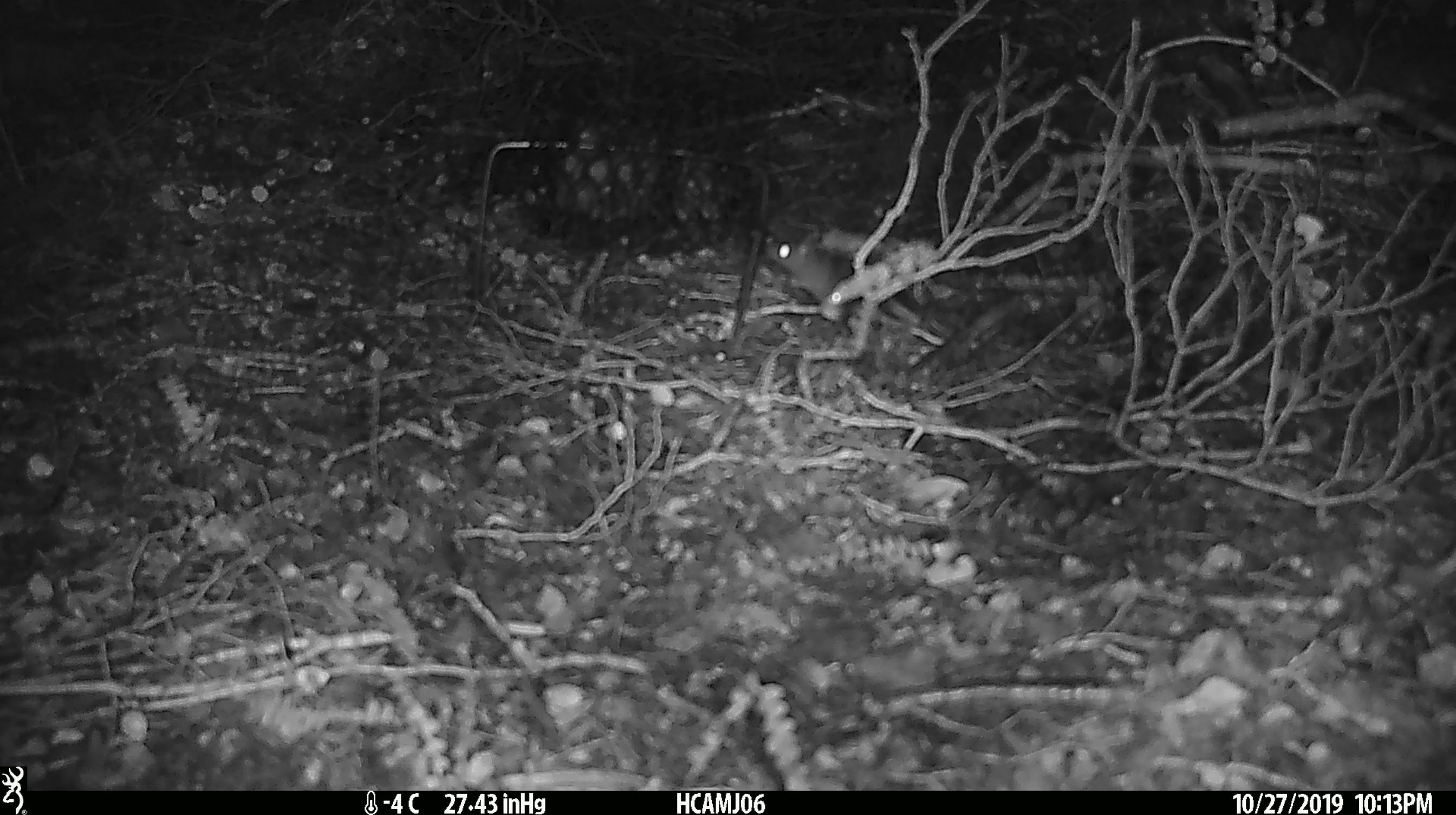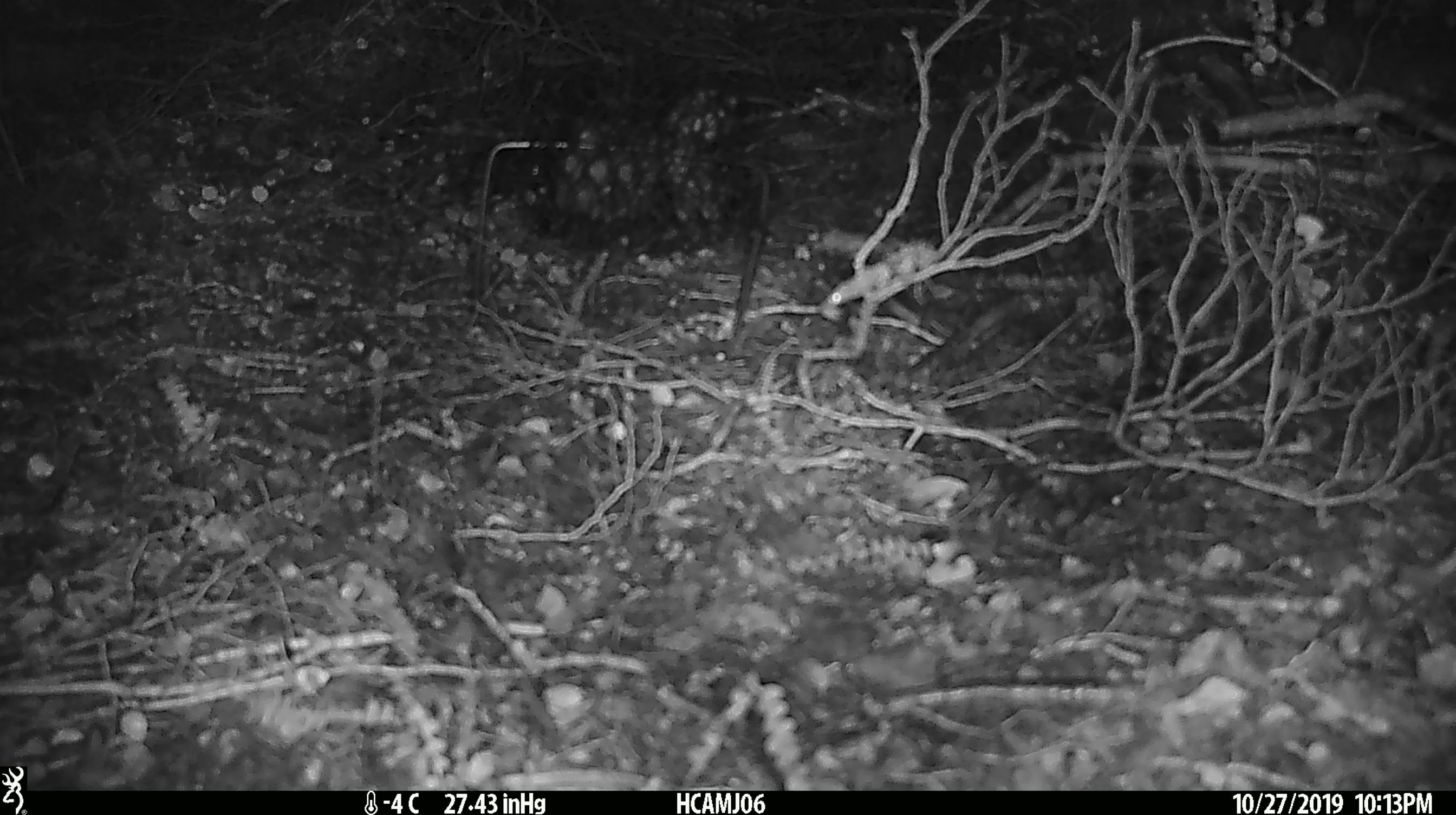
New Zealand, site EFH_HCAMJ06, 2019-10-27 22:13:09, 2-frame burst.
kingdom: Animalia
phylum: Chordata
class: Mammalia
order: Rodentia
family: Muridae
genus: Mus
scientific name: Mus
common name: mouse